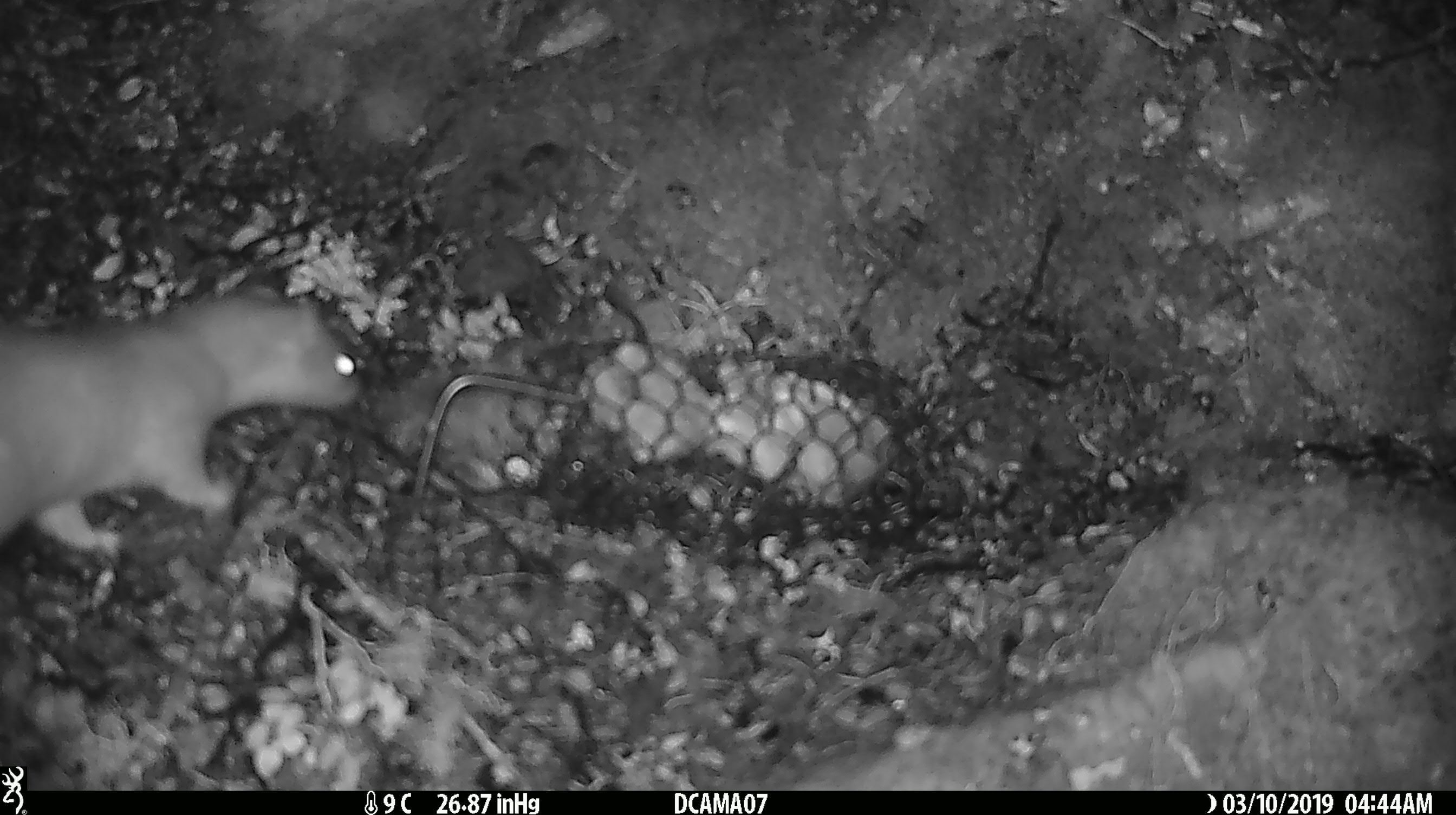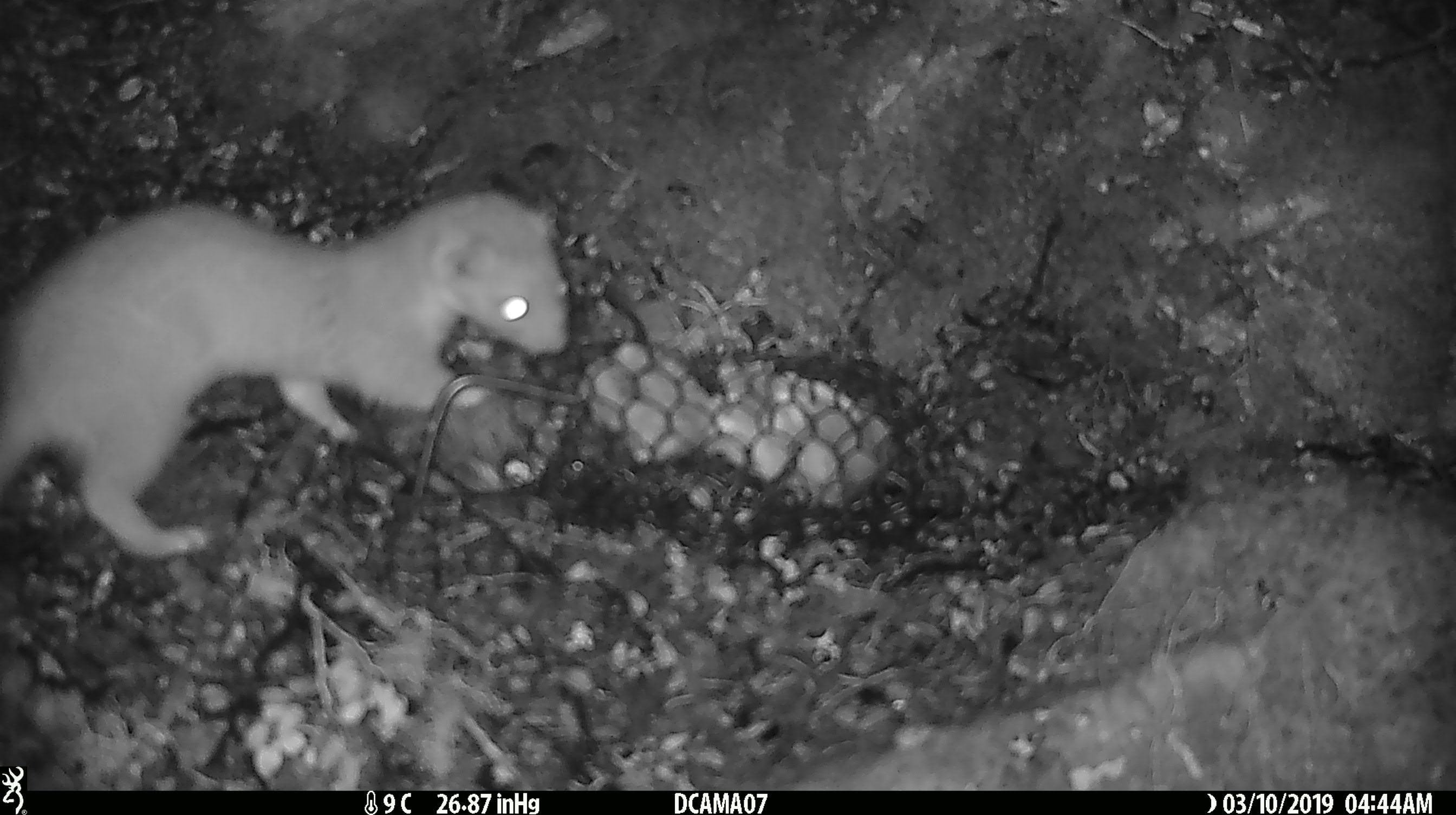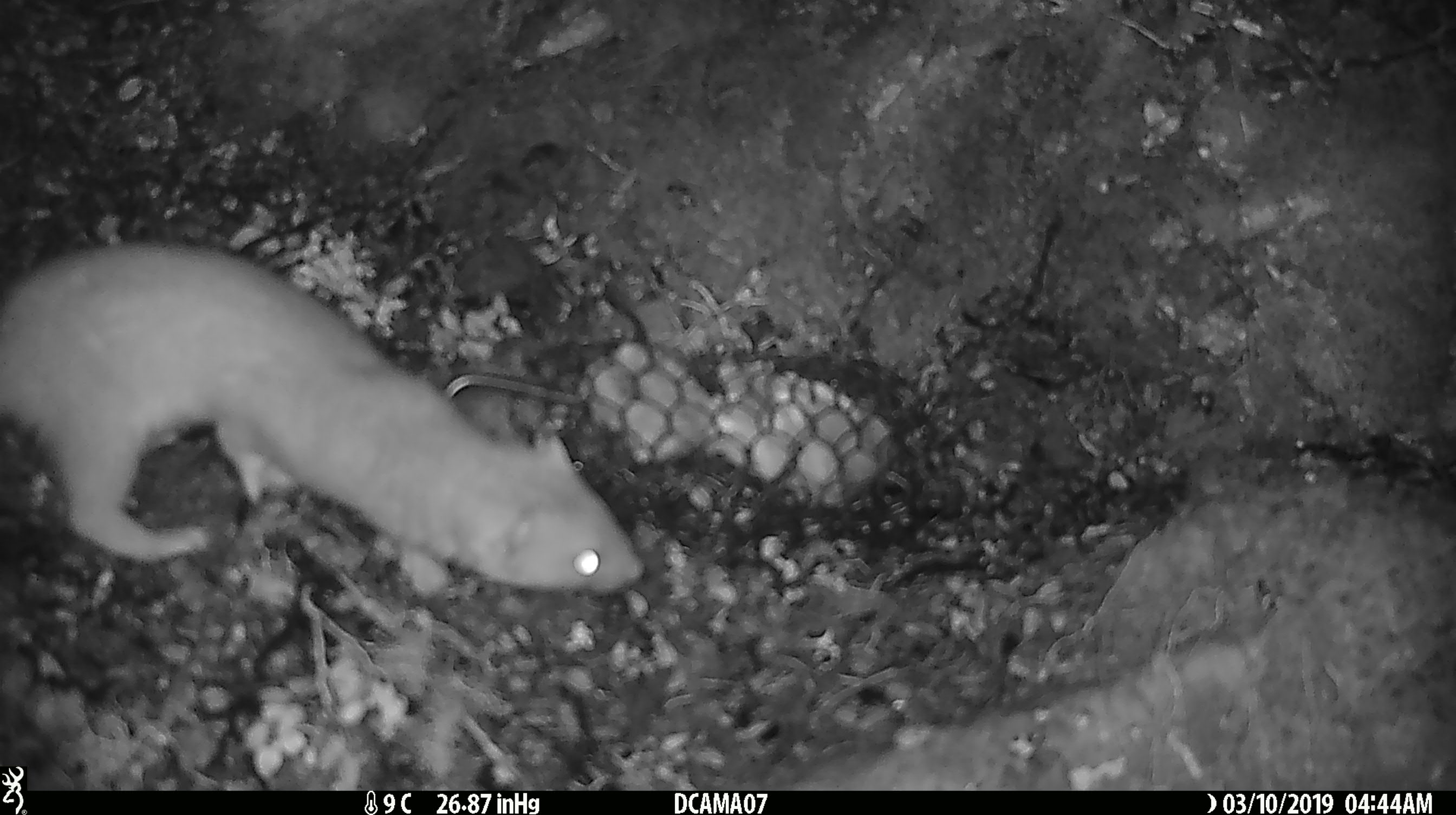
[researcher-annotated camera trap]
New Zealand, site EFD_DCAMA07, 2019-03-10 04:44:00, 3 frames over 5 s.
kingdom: Animalia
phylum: Chordata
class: Mammalia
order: Carnivora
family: Mustelidae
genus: Mustela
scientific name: Mustela erminea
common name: stoat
Stoat (Mustela erminea).